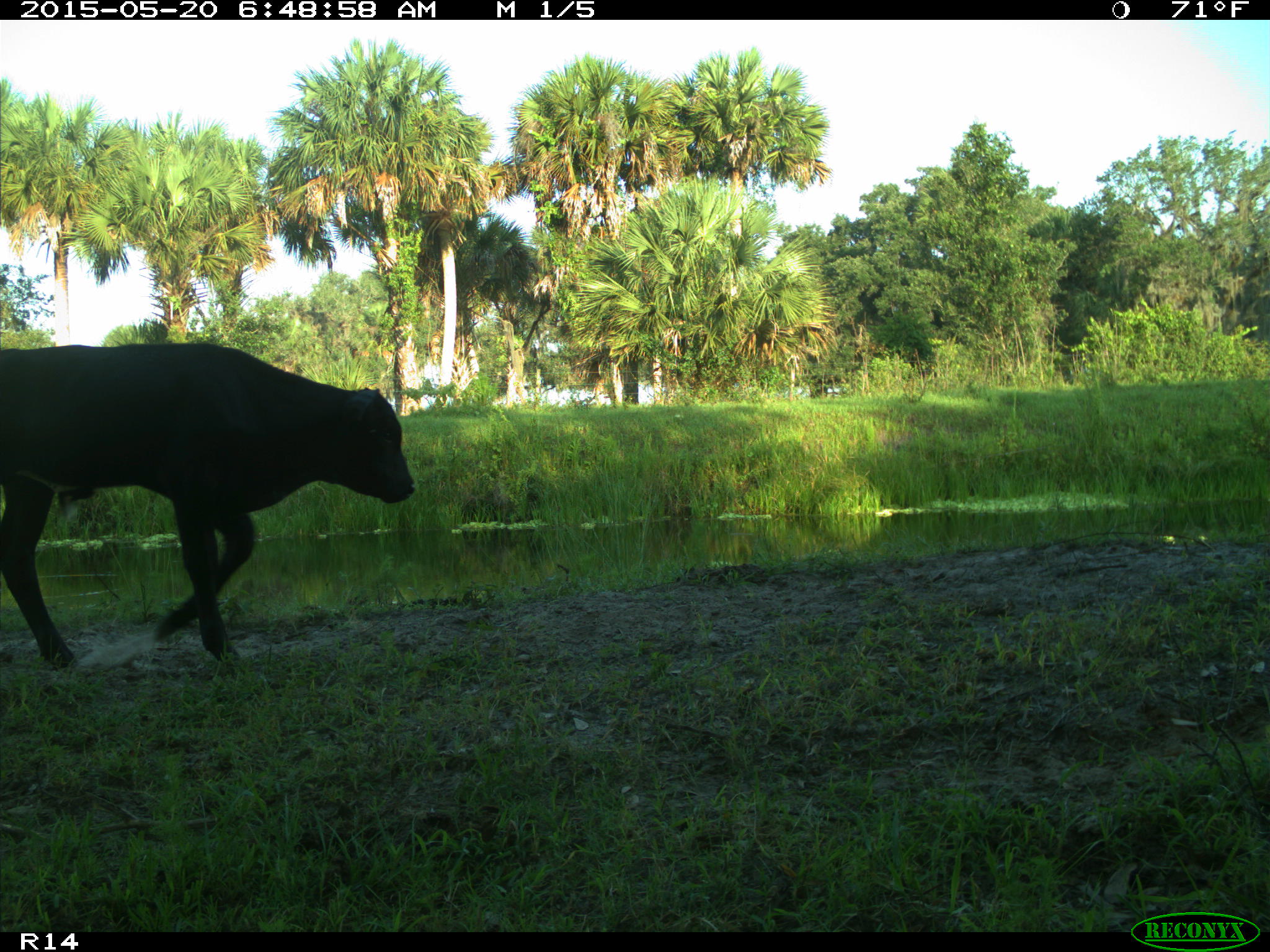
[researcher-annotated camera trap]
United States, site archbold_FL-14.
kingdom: Animalia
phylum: Chordata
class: Mammalia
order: Artiodactyla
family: Bovidae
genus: Bos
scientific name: Bos taurus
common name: domestic cow